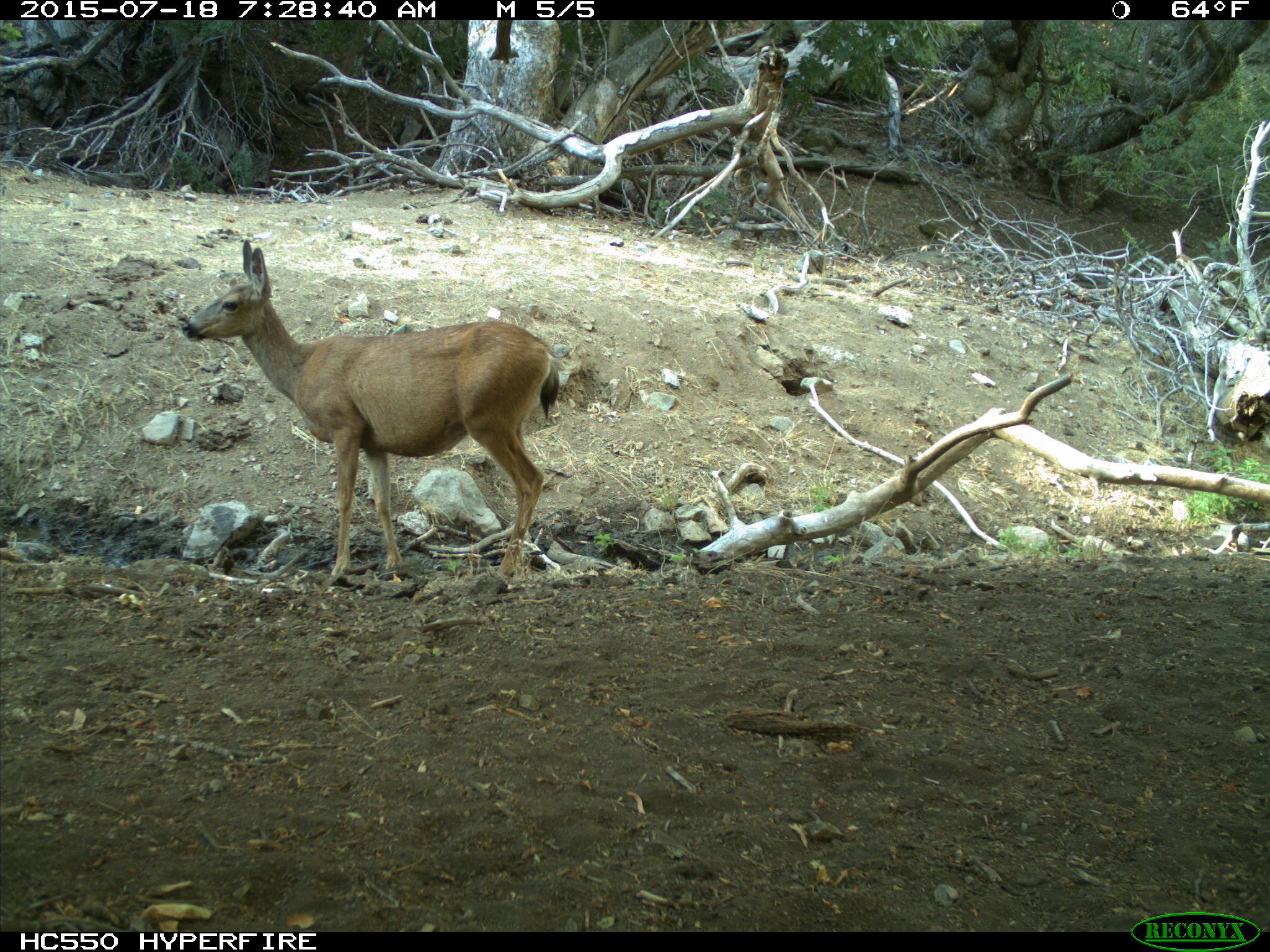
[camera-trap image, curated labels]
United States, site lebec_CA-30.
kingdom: Animalia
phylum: Chordata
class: Mammalia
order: Artiodactyla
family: Cervidae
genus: Odocoileus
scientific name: Odocoileus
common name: deer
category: unidentified deer